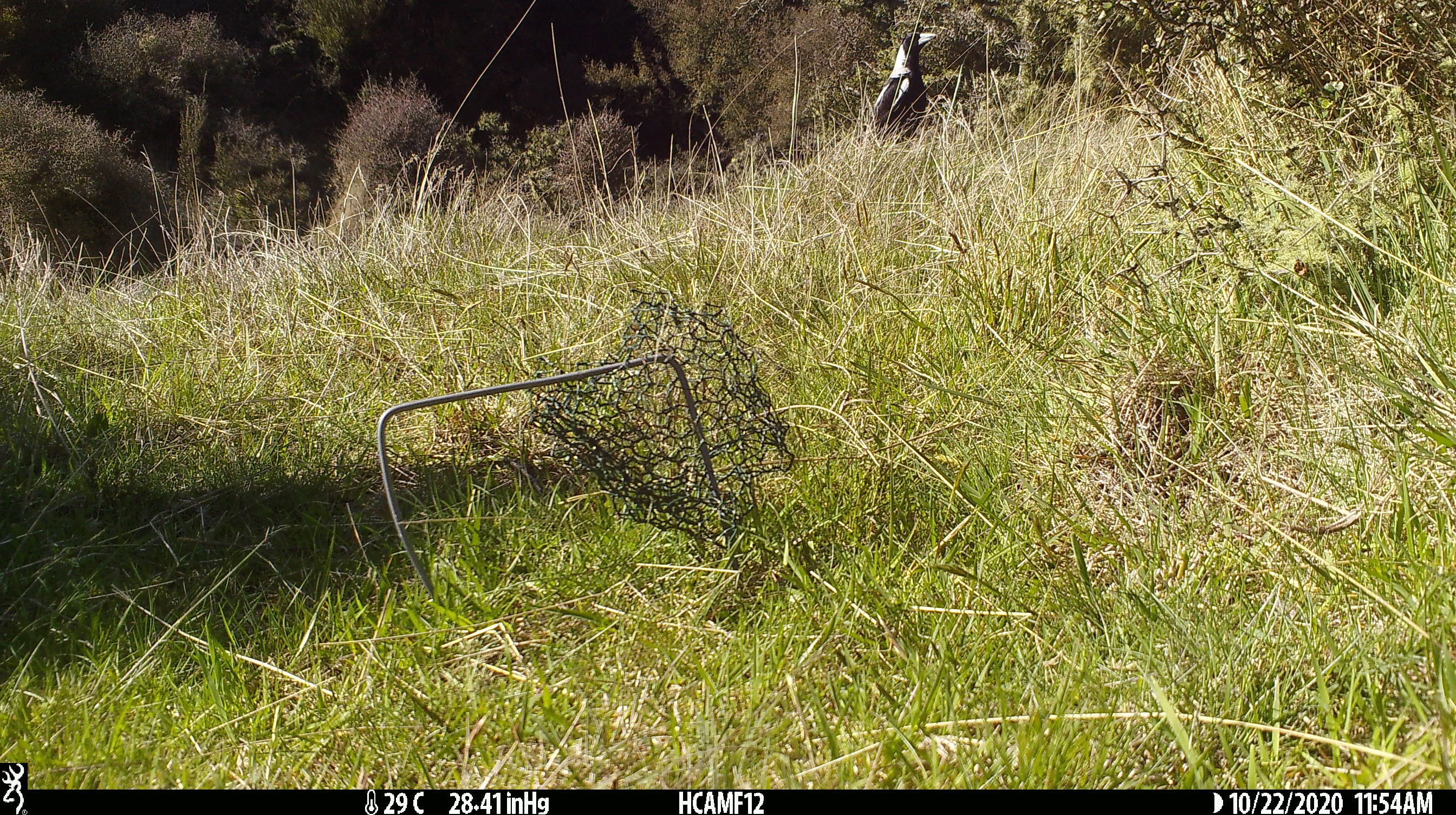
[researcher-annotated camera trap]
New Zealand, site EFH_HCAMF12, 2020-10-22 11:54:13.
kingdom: Animalia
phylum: Chordata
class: Aves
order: Passeriformes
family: Artamidae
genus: Gymnorhina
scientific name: Gymnorhina tibicen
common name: australian magpie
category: magpie